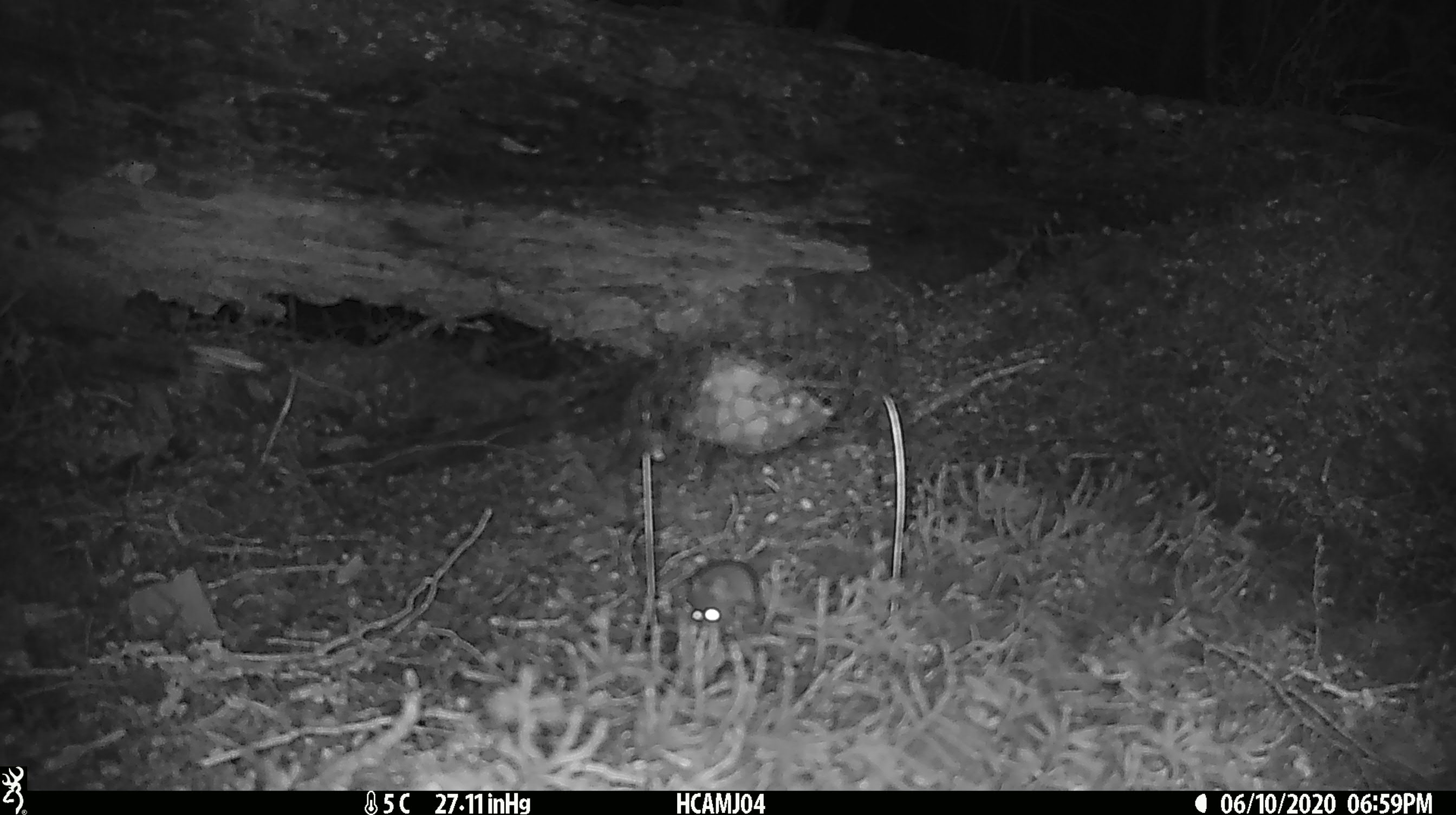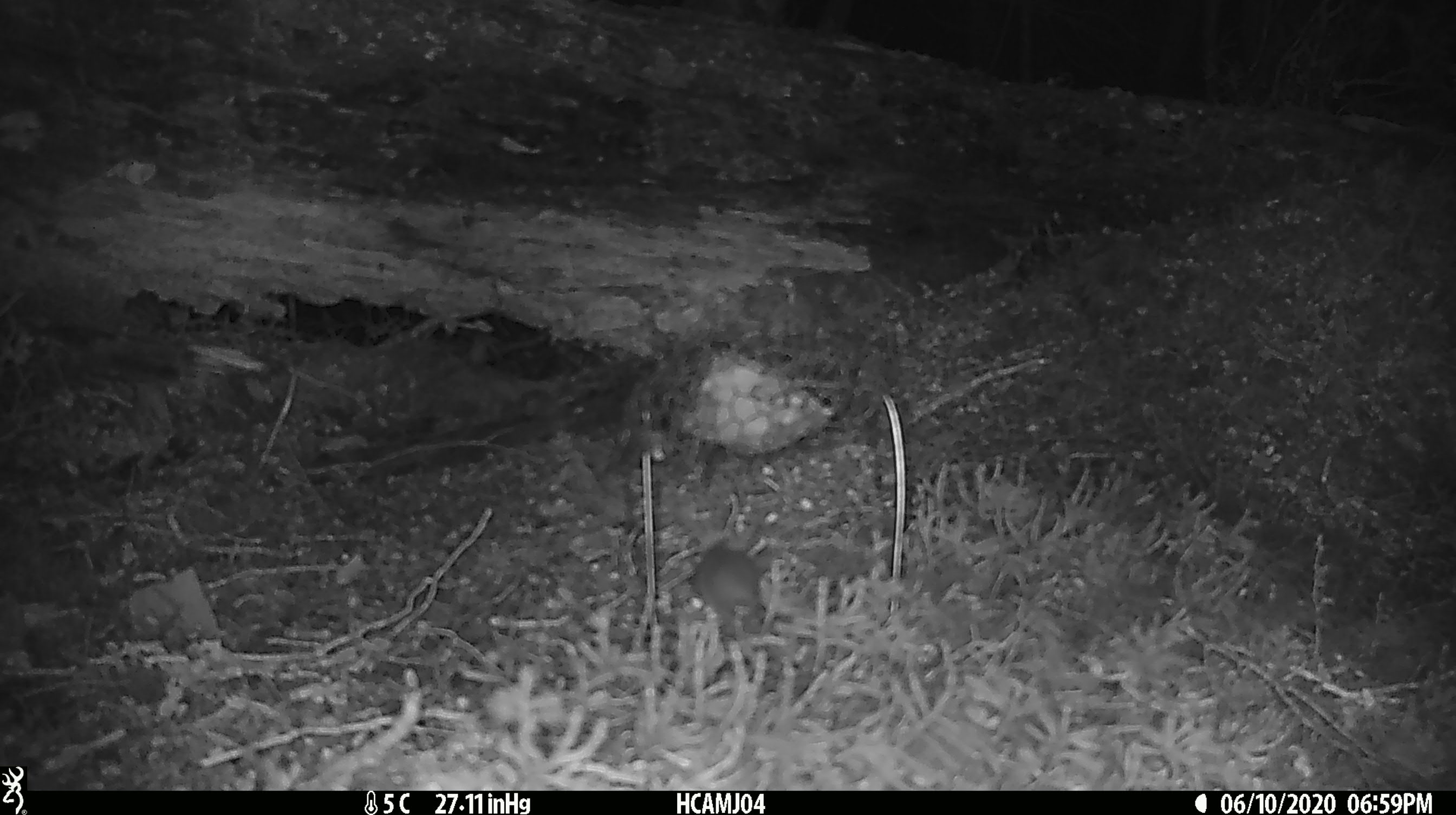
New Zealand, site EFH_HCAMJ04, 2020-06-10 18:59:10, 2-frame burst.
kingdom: Animalia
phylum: Chordata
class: Mammalia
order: Rodentia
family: Muridae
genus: Mus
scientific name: Mus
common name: mouse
Mouse (Mus).